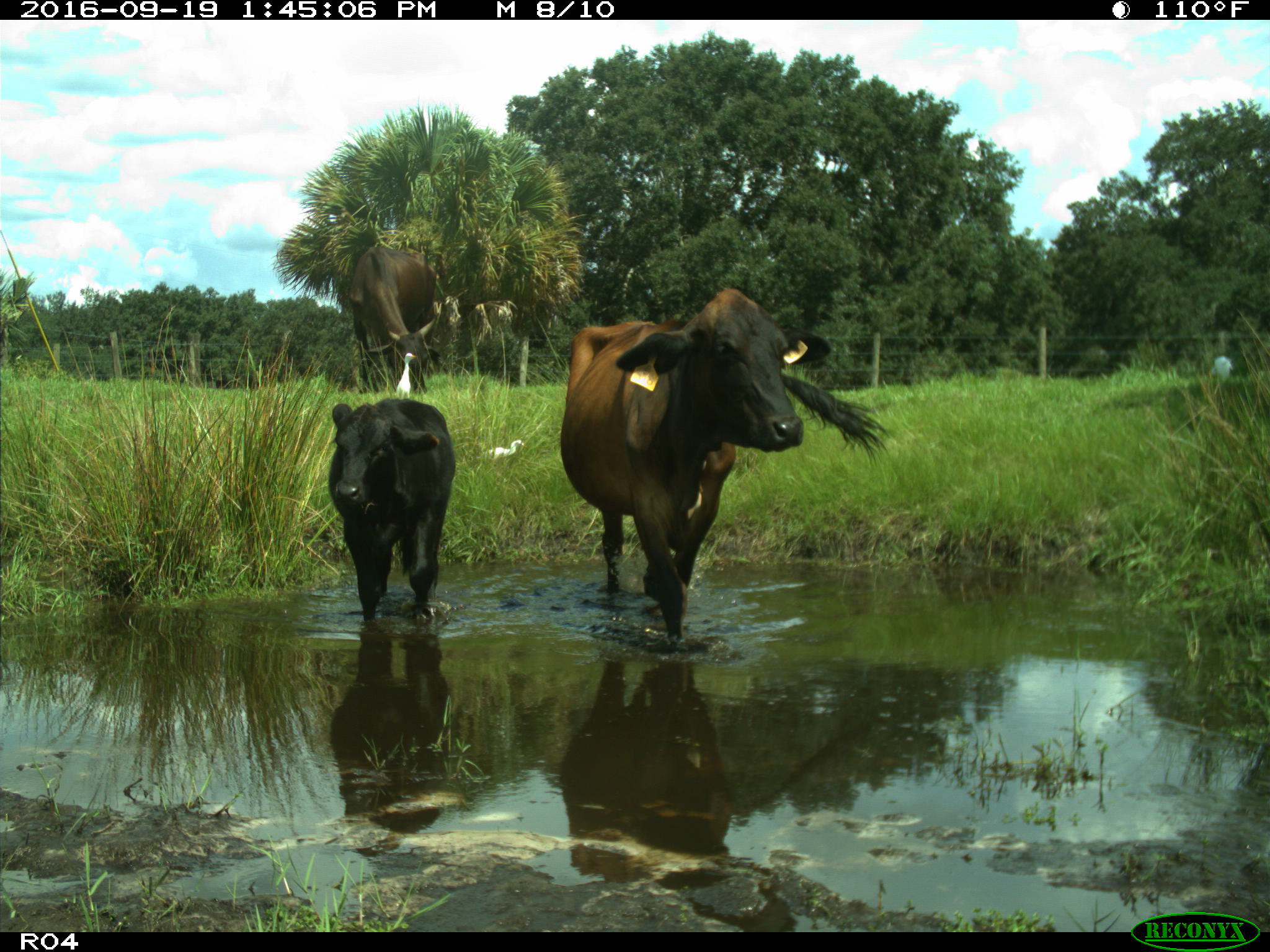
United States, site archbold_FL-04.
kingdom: Animalia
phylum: Chordata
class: Mammalia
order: Artiodactyla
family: Bovidae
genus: Bos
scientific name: Bos taurus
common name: domestic cow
Bos taurus (domestic cow).